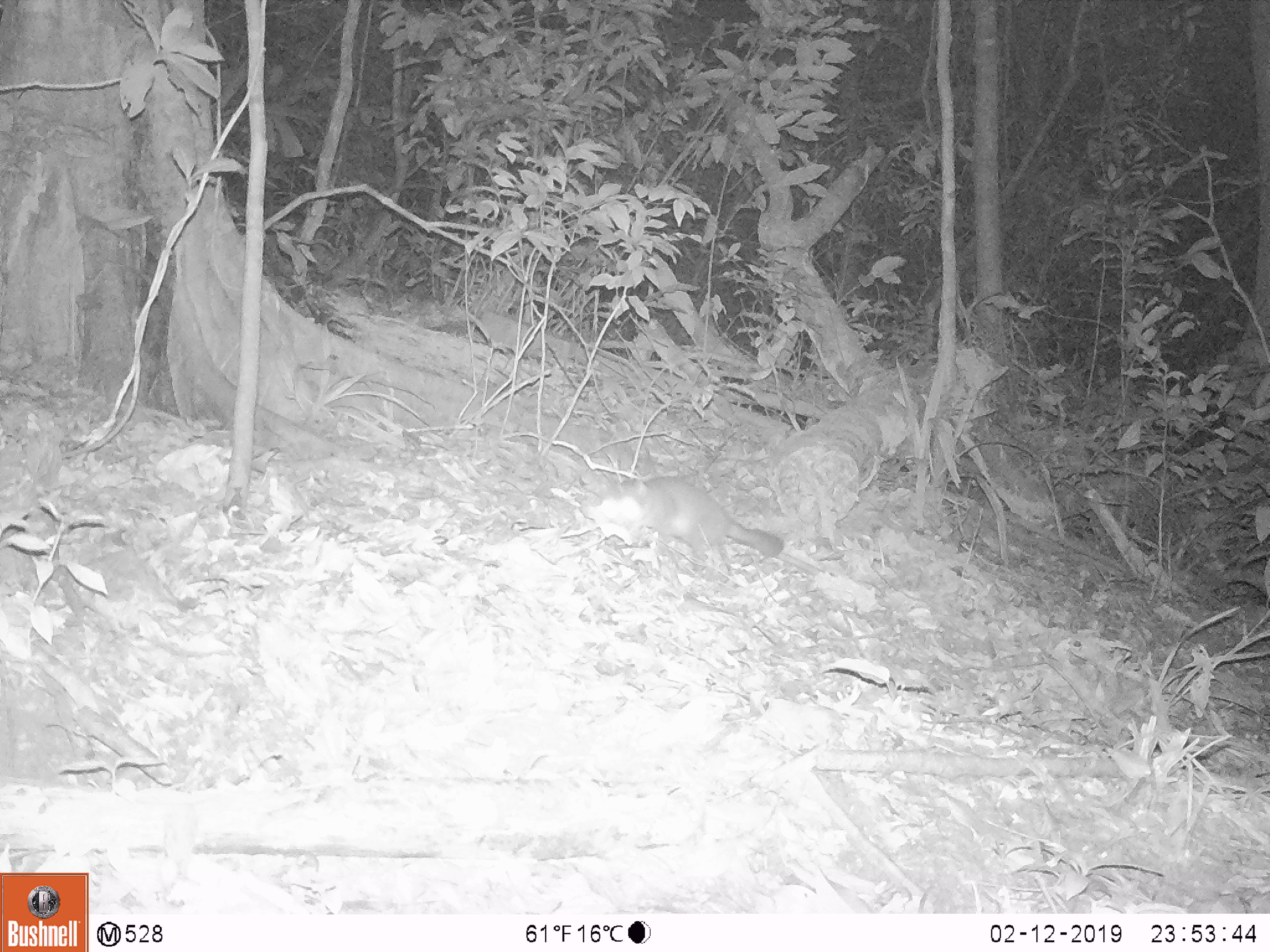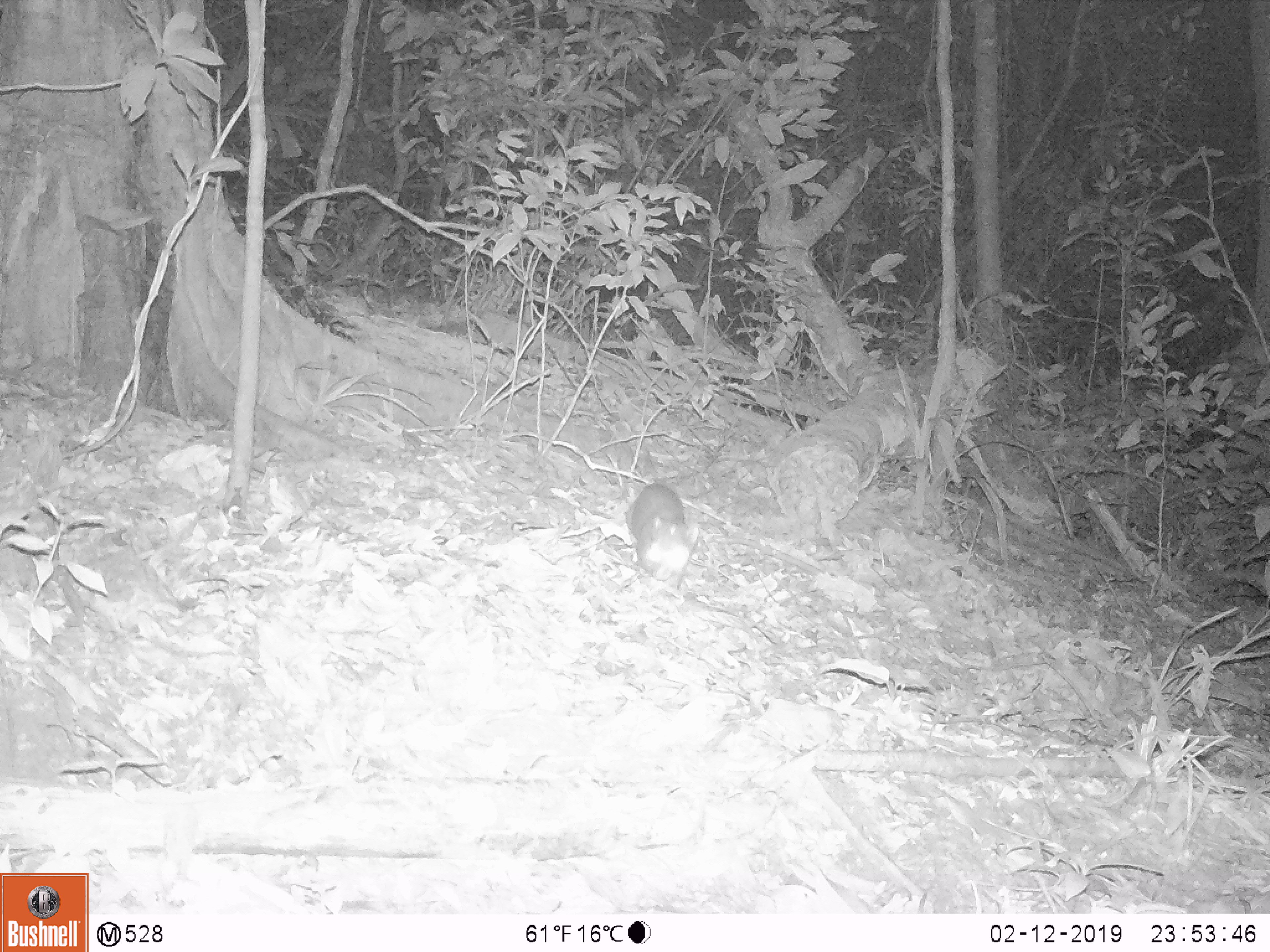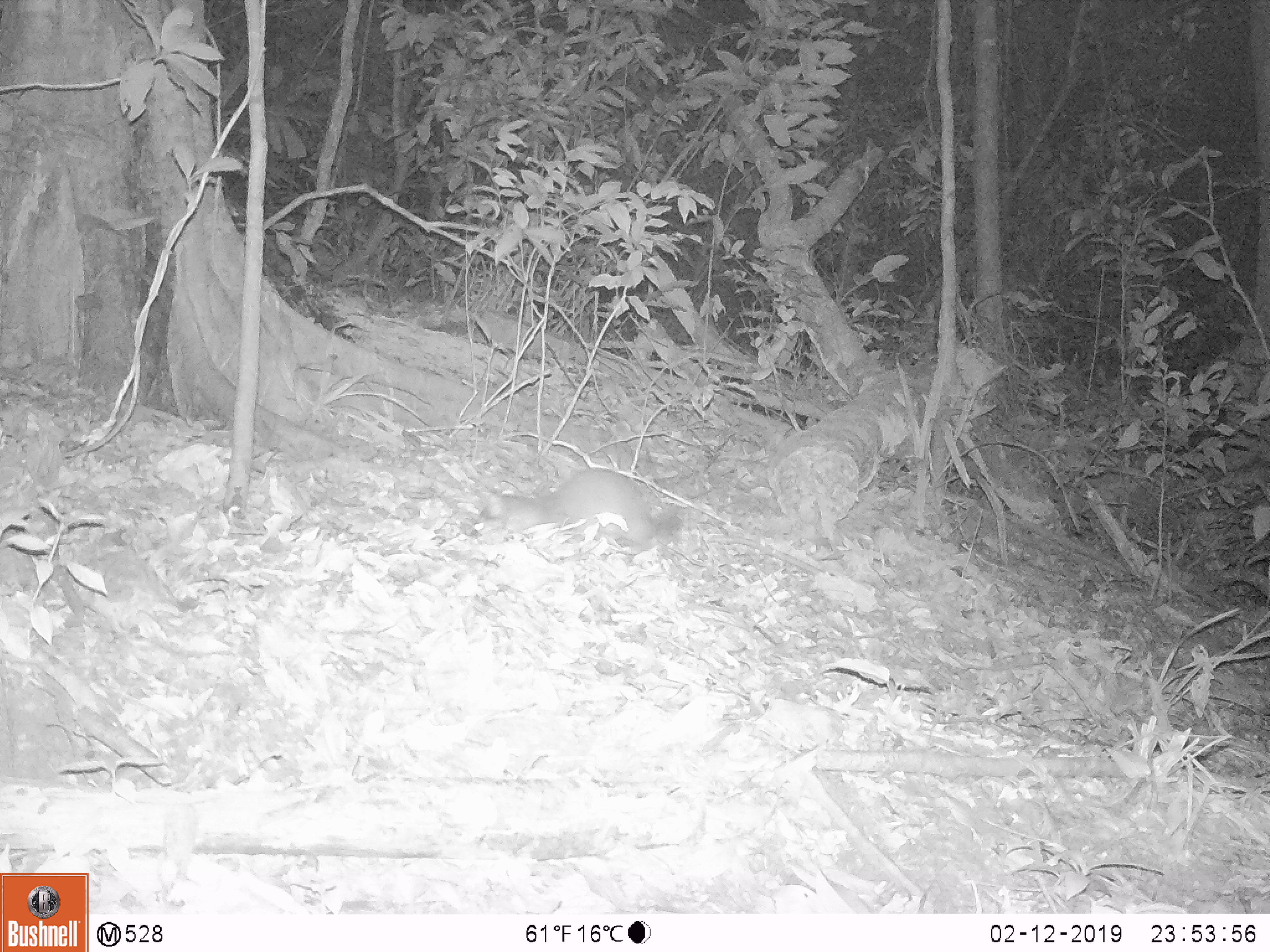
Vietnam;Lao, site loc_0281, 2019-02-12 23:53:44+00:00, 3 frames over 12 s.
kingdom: Animalia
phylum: Chordata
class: Mammalia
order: Carnivora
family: Mustelidae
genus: Melogale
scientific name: Melogale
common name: ferret badger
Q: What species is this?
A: Ferret badger (Melogale).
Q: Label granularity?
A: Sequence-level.